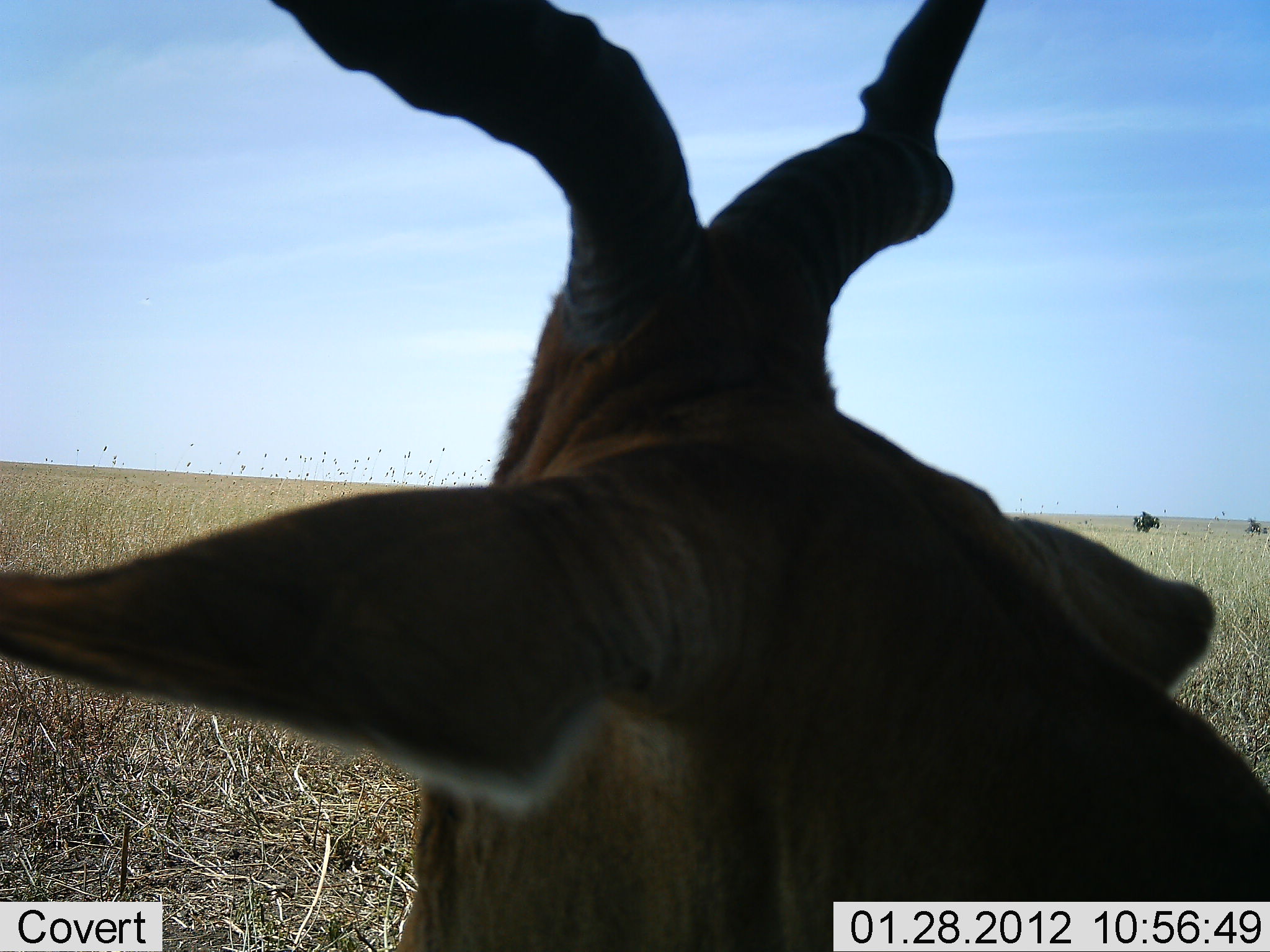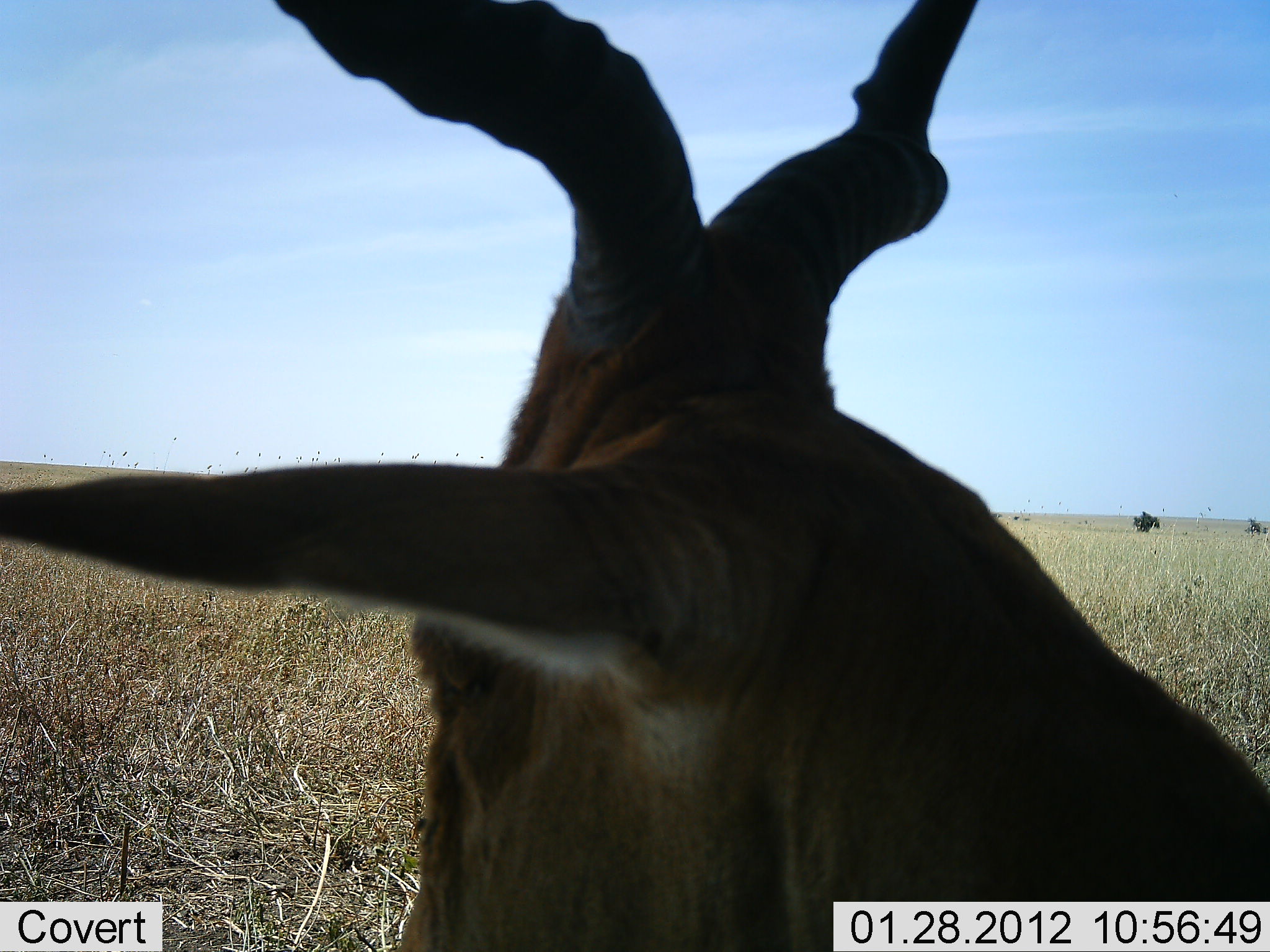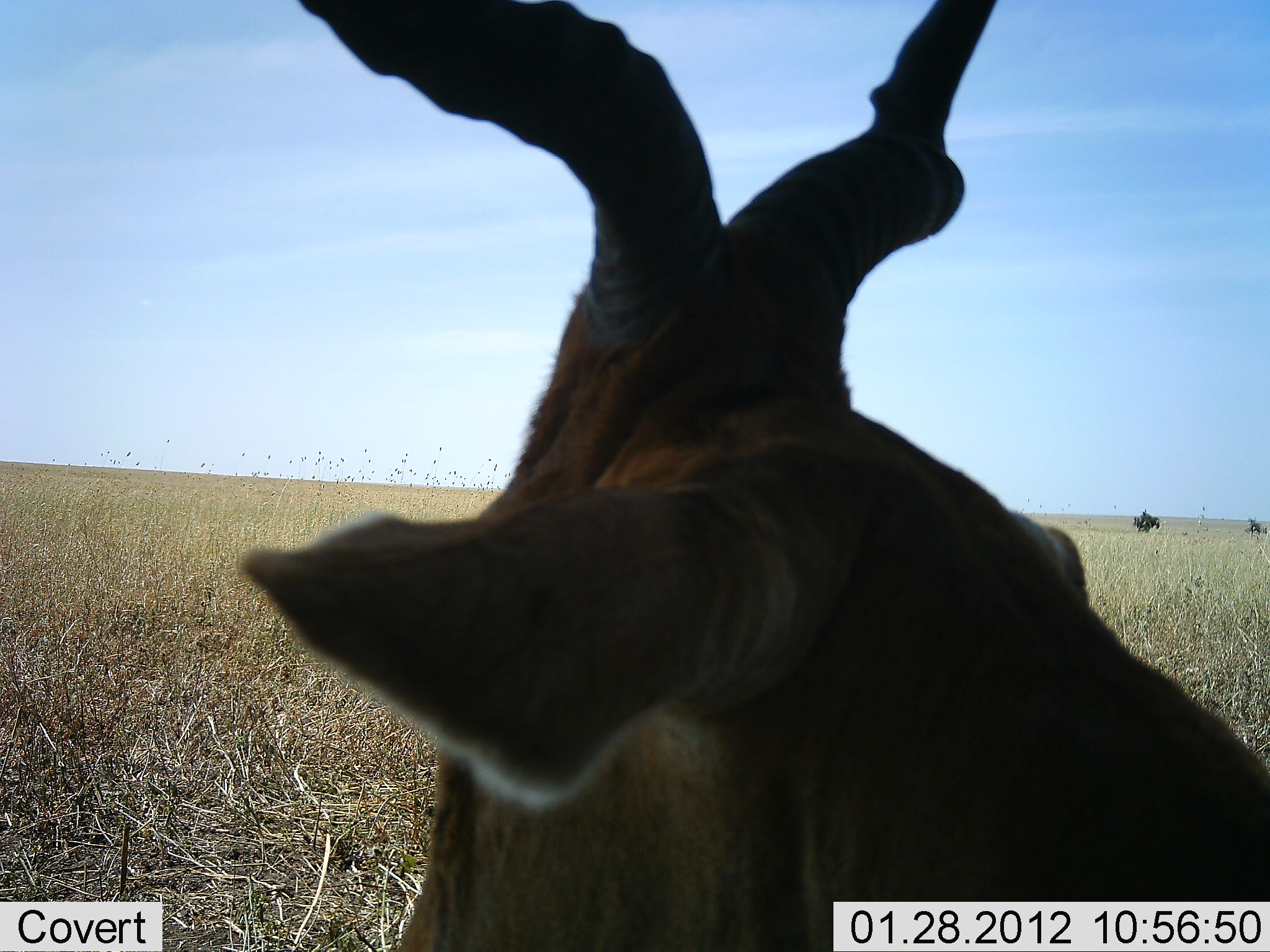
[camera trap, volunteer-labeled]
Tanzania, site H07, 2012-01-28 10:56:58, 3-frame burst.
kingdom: Animalia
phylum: Chordata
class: Mammalia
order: Artiodactyla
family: Bovidae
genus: Alcelaphus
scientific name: Alcelaphus buselaphus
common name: hartebeest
Hartebeest (Alcelaphus buselaphus), count 1. Behavior (volunteer vote fractions): standing 26%, resting 74%, moving 0%, interacting 0%. Young present (vote fraction): 0%. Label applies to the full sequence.